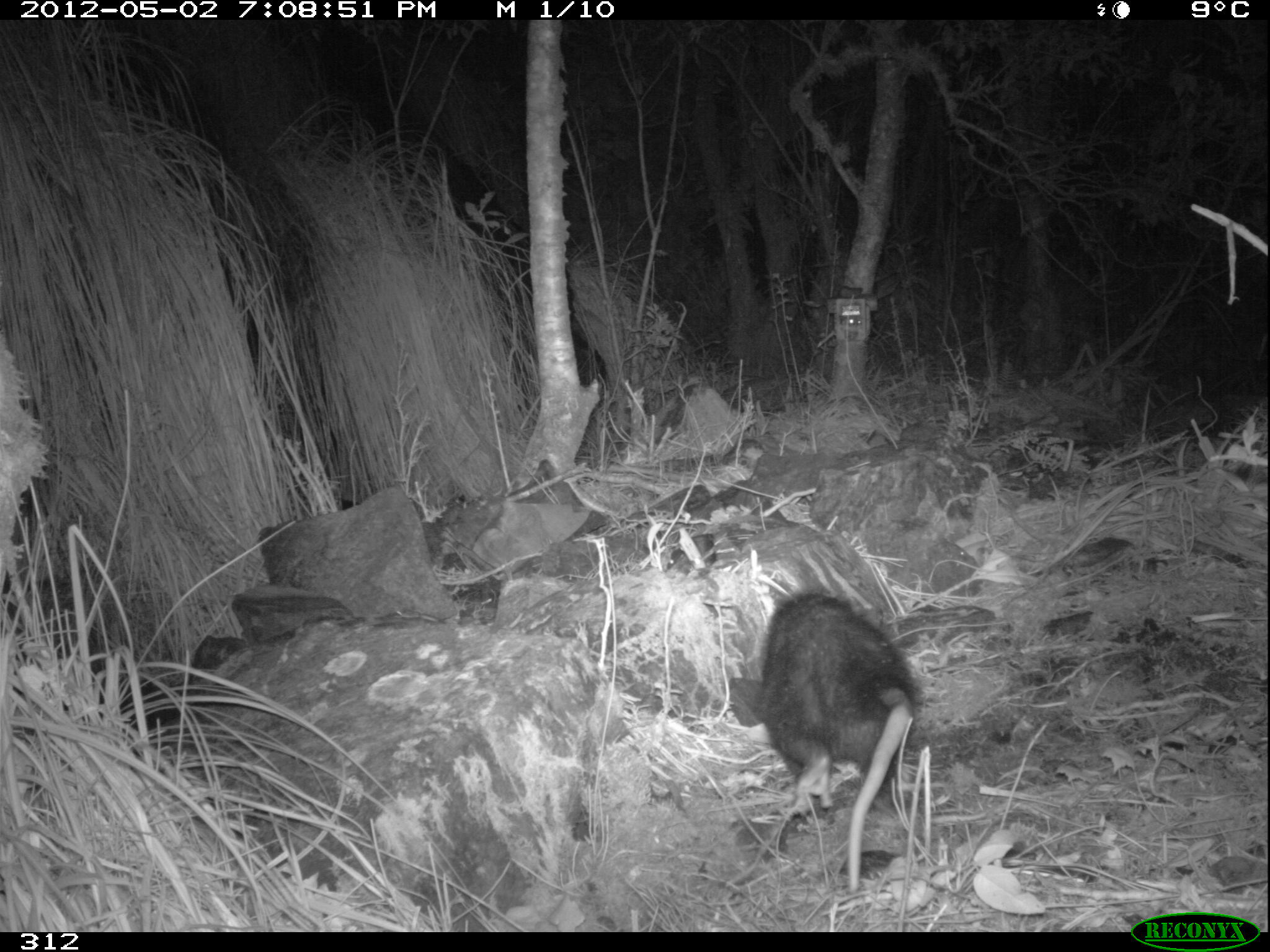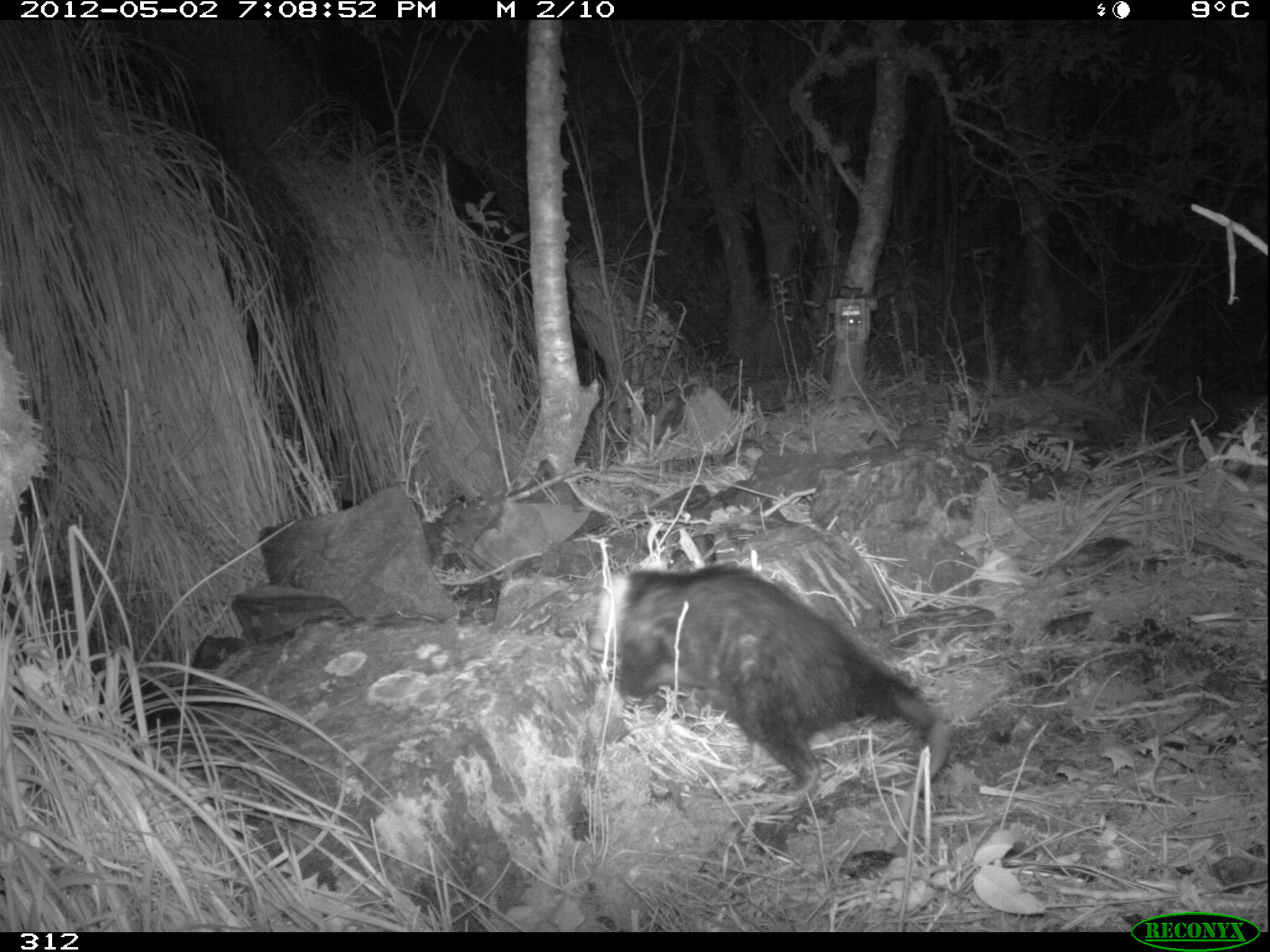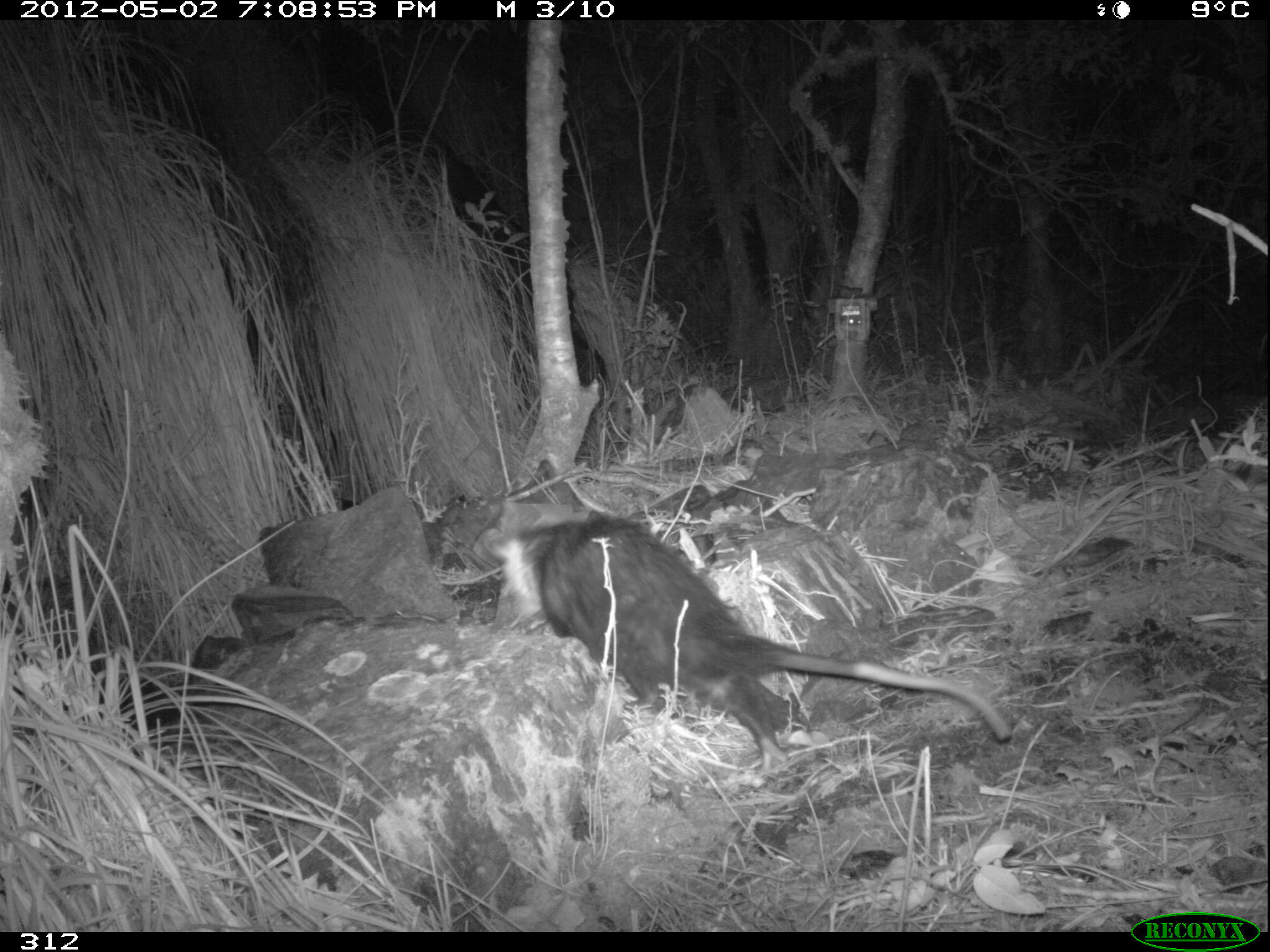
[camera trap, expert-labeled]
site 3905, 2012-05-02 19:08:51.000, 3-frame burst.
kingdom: Animalia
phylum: Chordata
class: Mammalia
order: Didelphimorphia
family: Didelphidae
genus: Didelphis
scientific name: Didelphis pernigra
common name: andean white-eared opossum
Didelphis pernigra (andean white-eared opossum).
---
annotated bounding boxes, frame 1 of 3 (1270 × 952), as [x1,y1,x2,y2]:
didelphis pernigra: [753,590,917,893]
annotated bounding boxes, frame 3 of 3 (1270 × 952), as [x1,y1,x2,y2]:
didelphis pernigra: [490,513,1013,771]